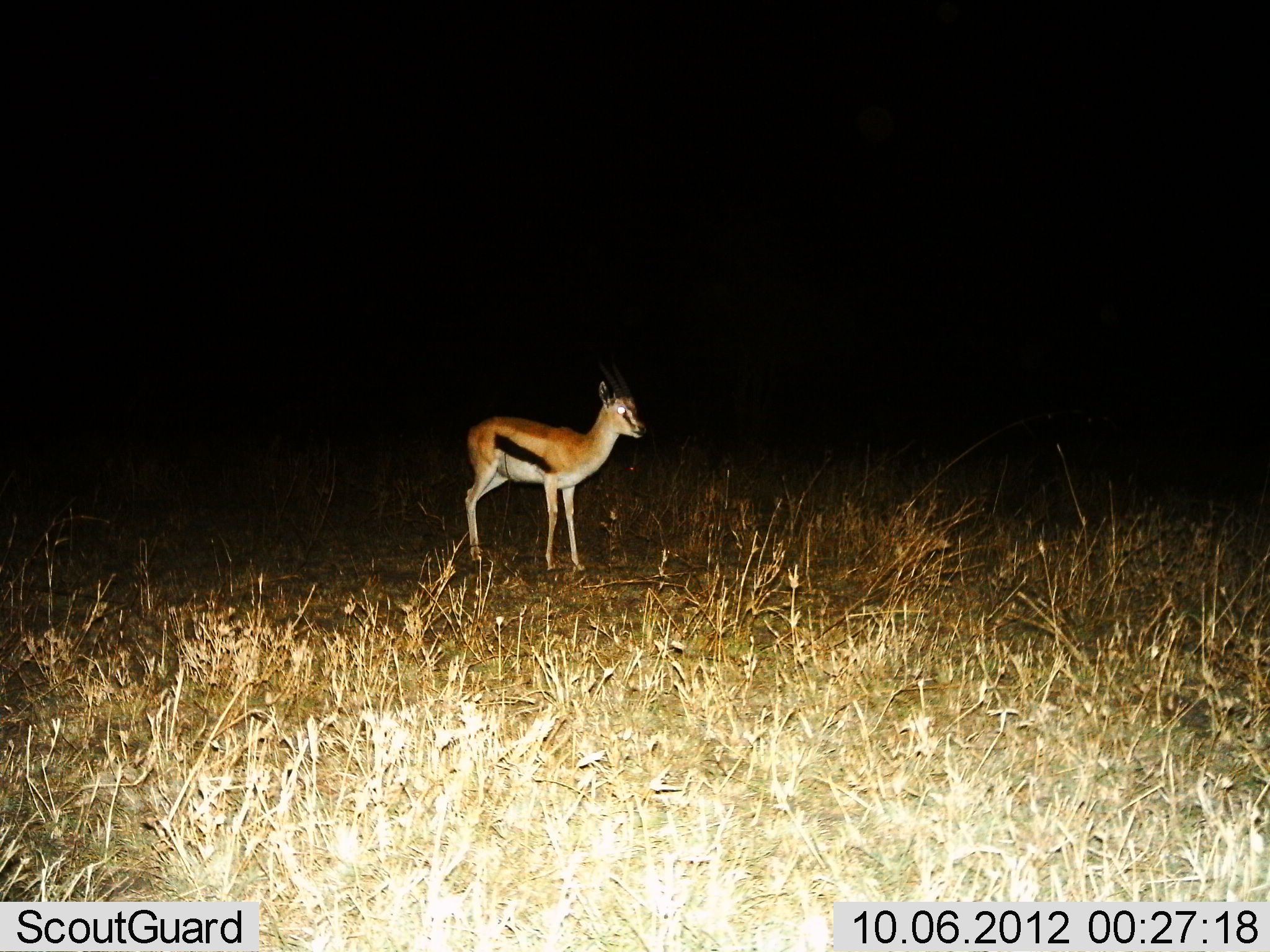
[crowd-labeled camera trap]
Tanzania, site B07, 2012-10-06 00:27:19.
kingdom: Animalia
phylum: Chordata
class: Mammalia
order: Artiodactyla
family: Bovidae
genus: Eudorcas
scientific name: Eudorcas thomsonii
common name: thomson's gazelle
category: gazellethomsons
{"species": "gazellethomsons (thomson's gazelle) (Eudorcas thomsonii)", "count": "1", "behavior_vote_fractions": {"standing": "100%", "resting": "0%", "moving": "0%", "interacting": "0%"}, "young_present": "0%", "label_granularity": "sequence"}